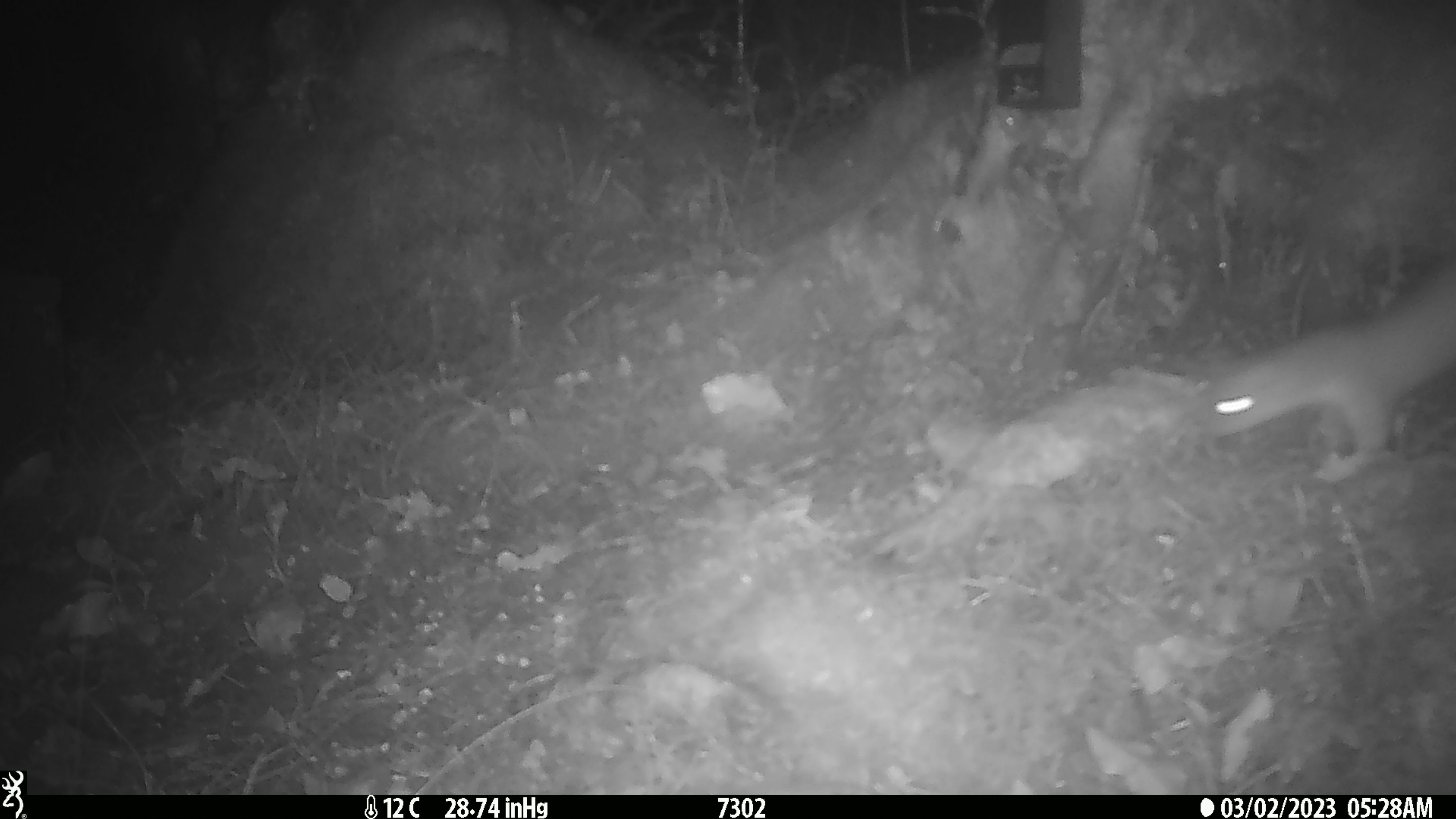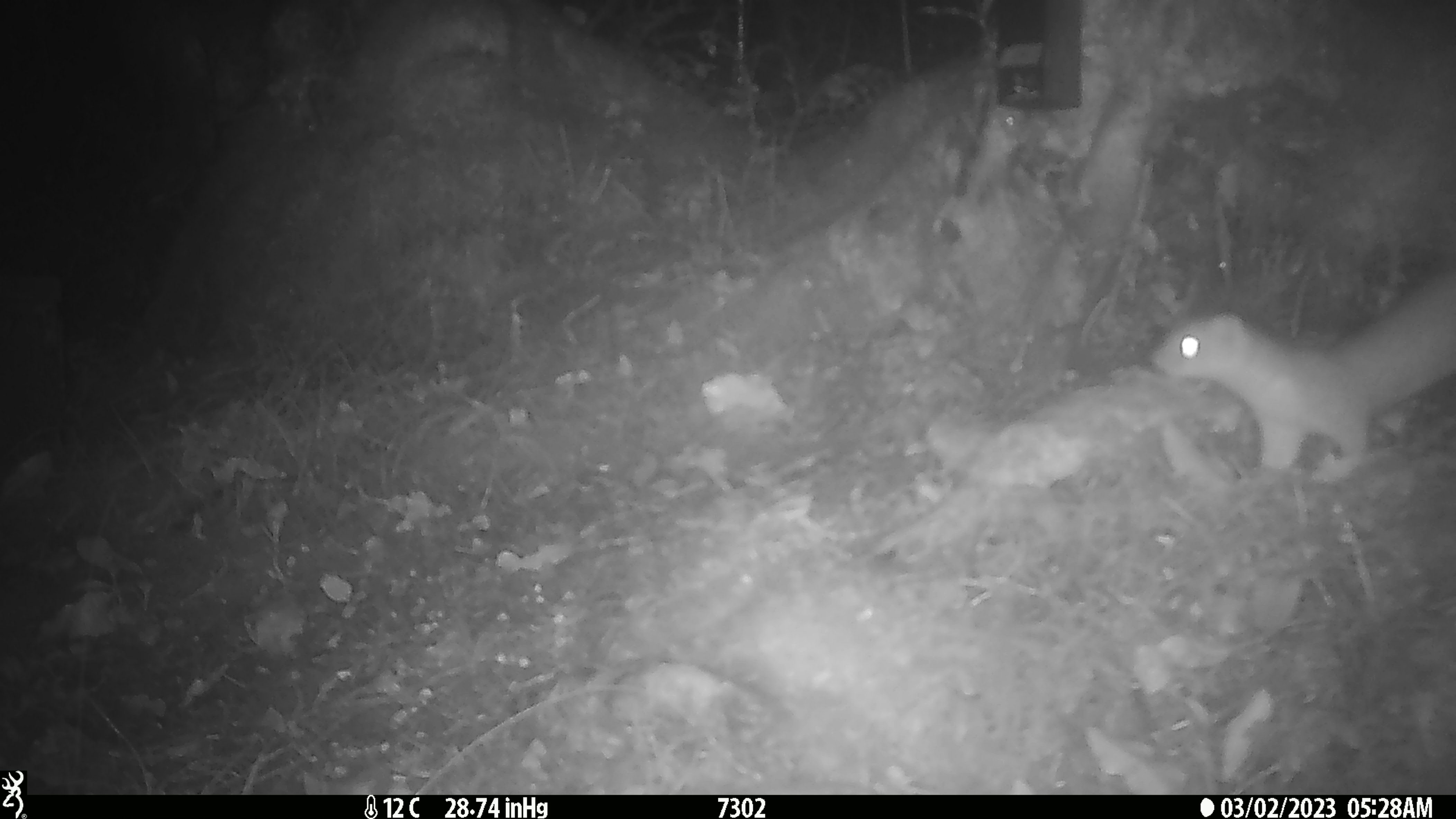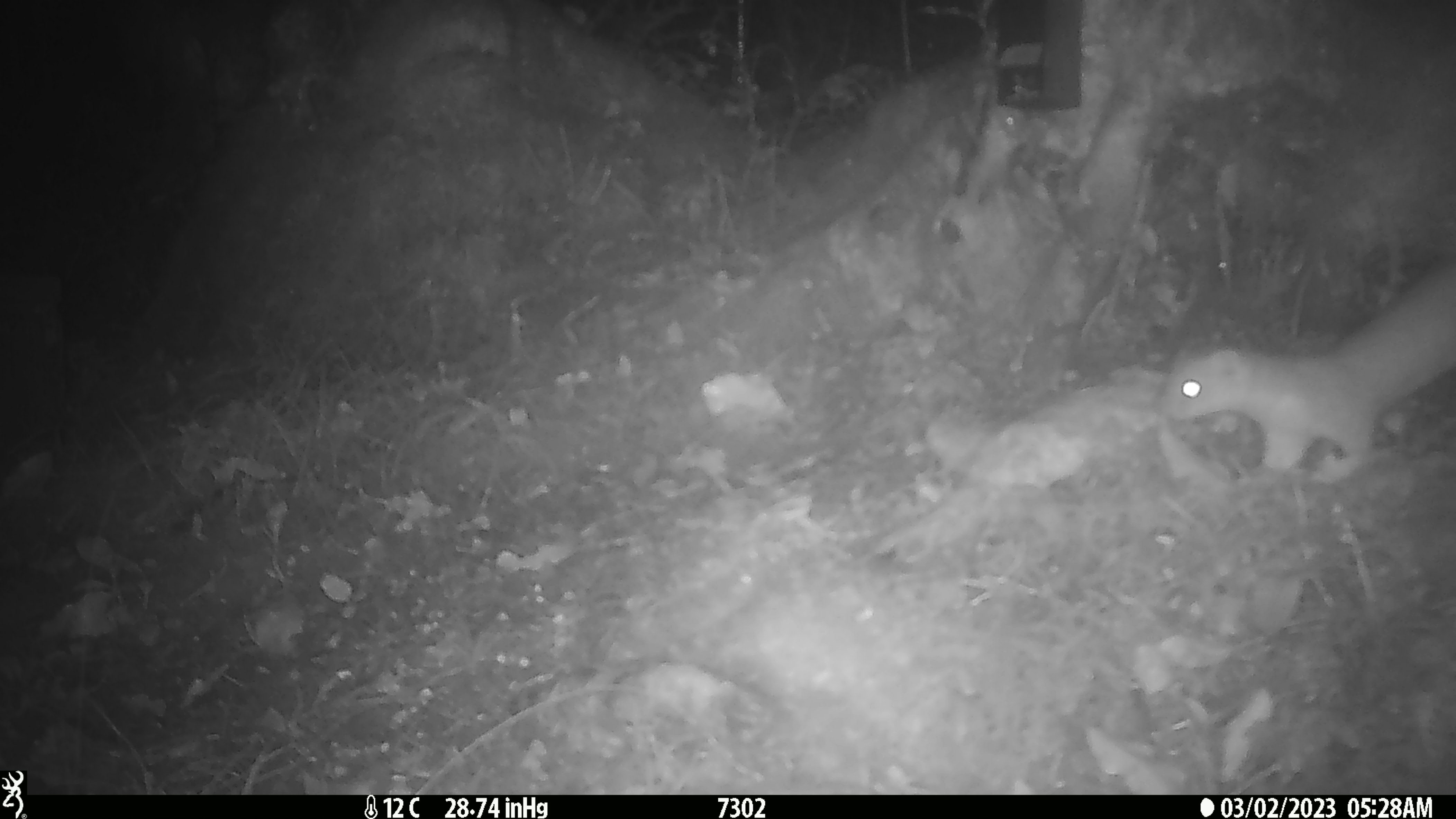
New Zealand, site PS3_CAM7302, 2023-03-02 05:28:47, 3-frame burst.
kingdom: Animalia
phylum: Chordata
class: Mammalia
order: Carnivora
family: Mustelidae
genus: Mustela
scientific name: Mustela erminea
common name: stoat